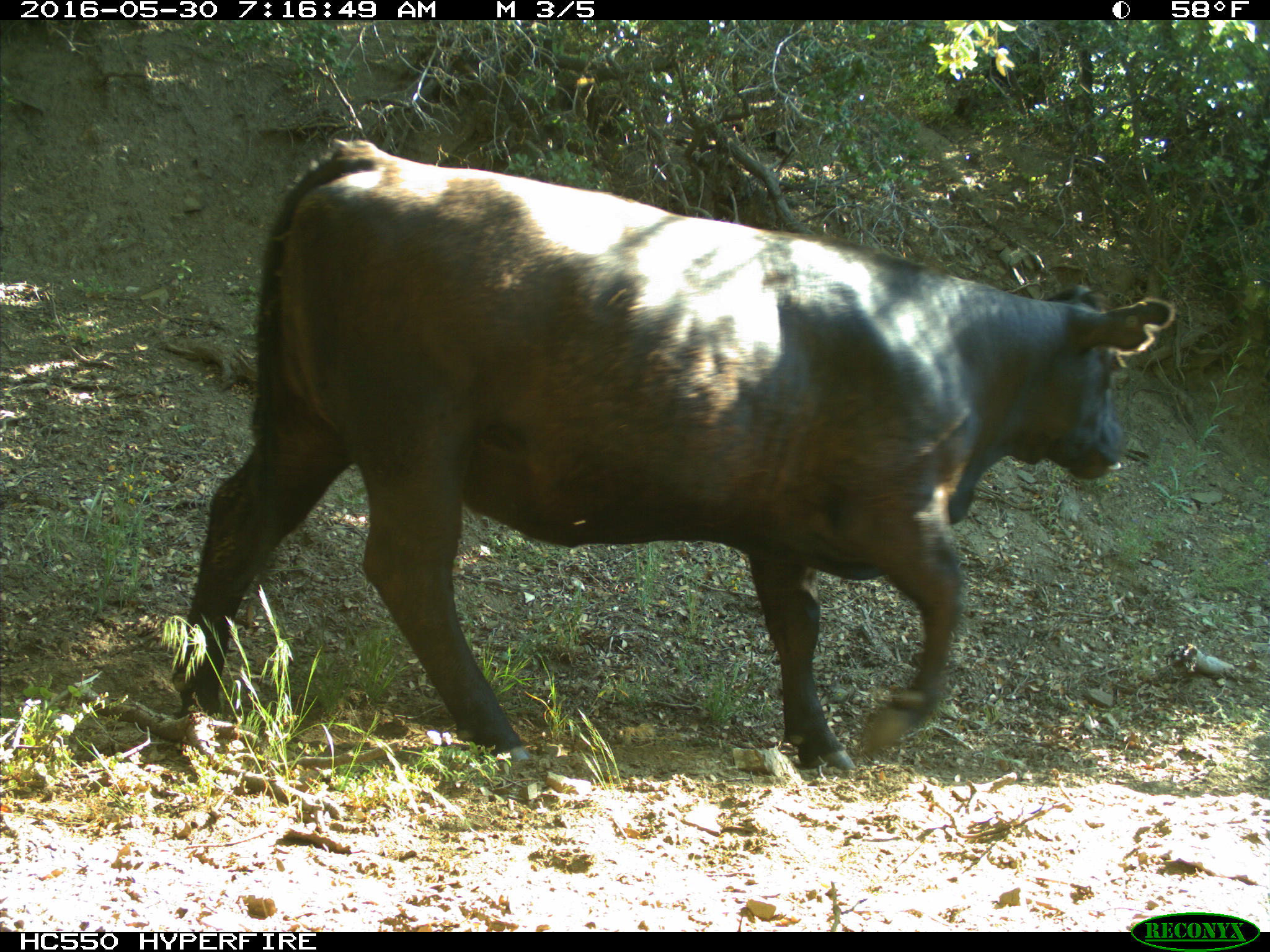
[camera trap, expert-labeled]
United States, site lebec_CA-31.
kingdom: Animalia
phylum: Chordata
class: Mammalia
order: Artiodactyla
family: Bovidae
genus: Bos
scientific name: Bos taurus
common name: domestic cow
Bos taurus (domestic cow).